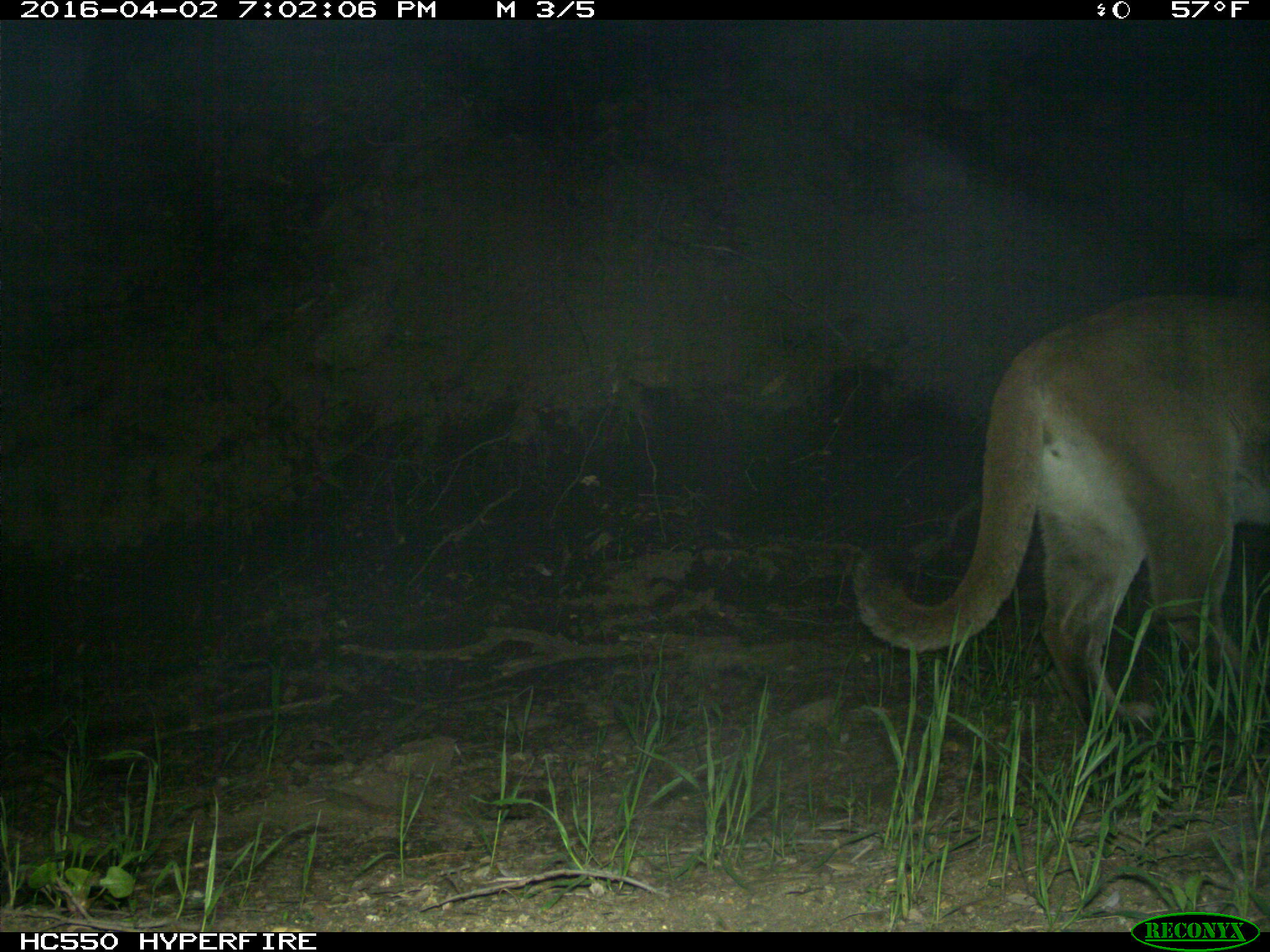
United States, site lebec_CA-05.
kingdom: Animalia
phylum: Chordata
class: Mammalia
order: Carnivora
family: Felidae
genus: Puma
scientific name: Puma concolor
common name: mountain lion